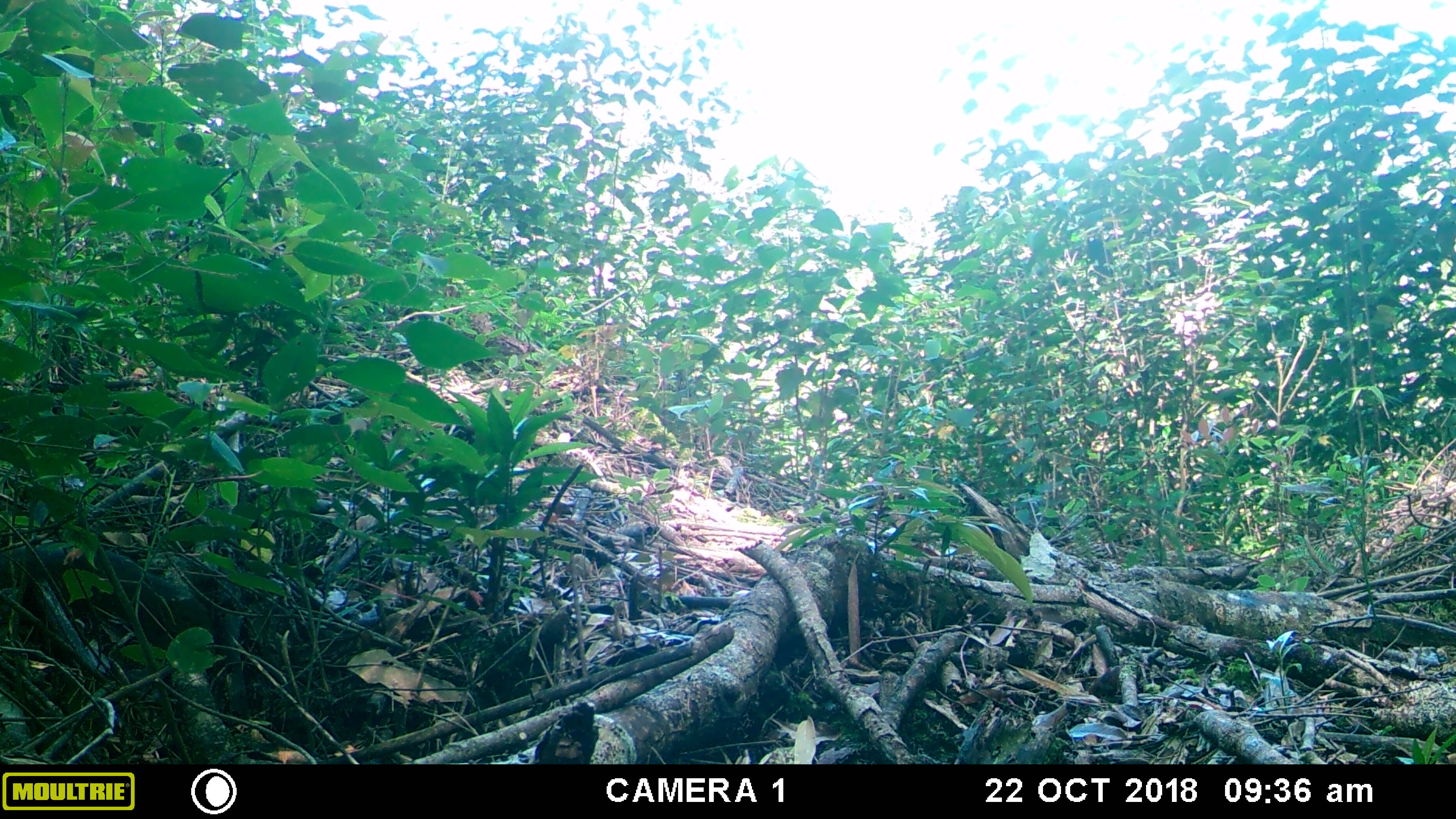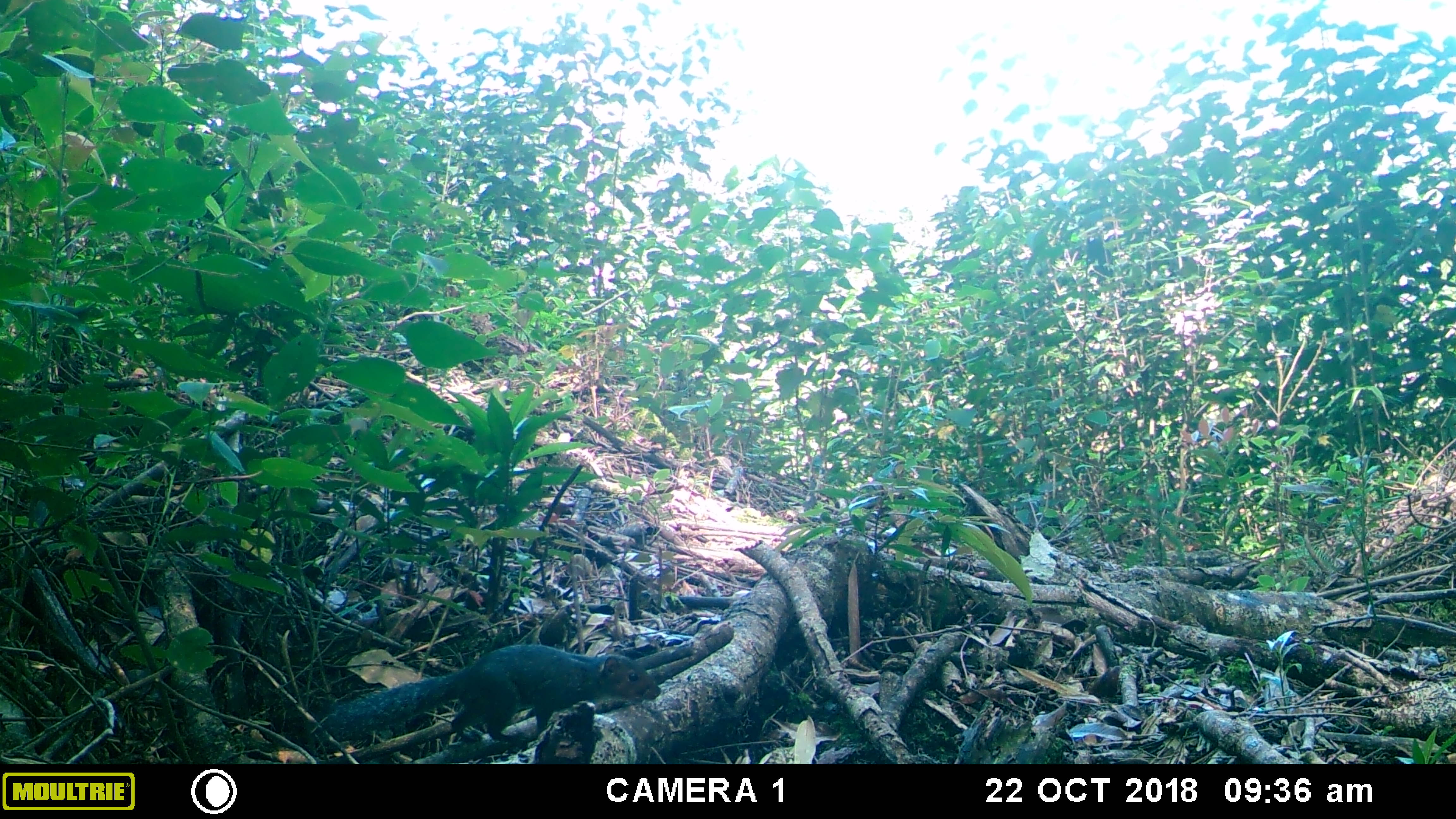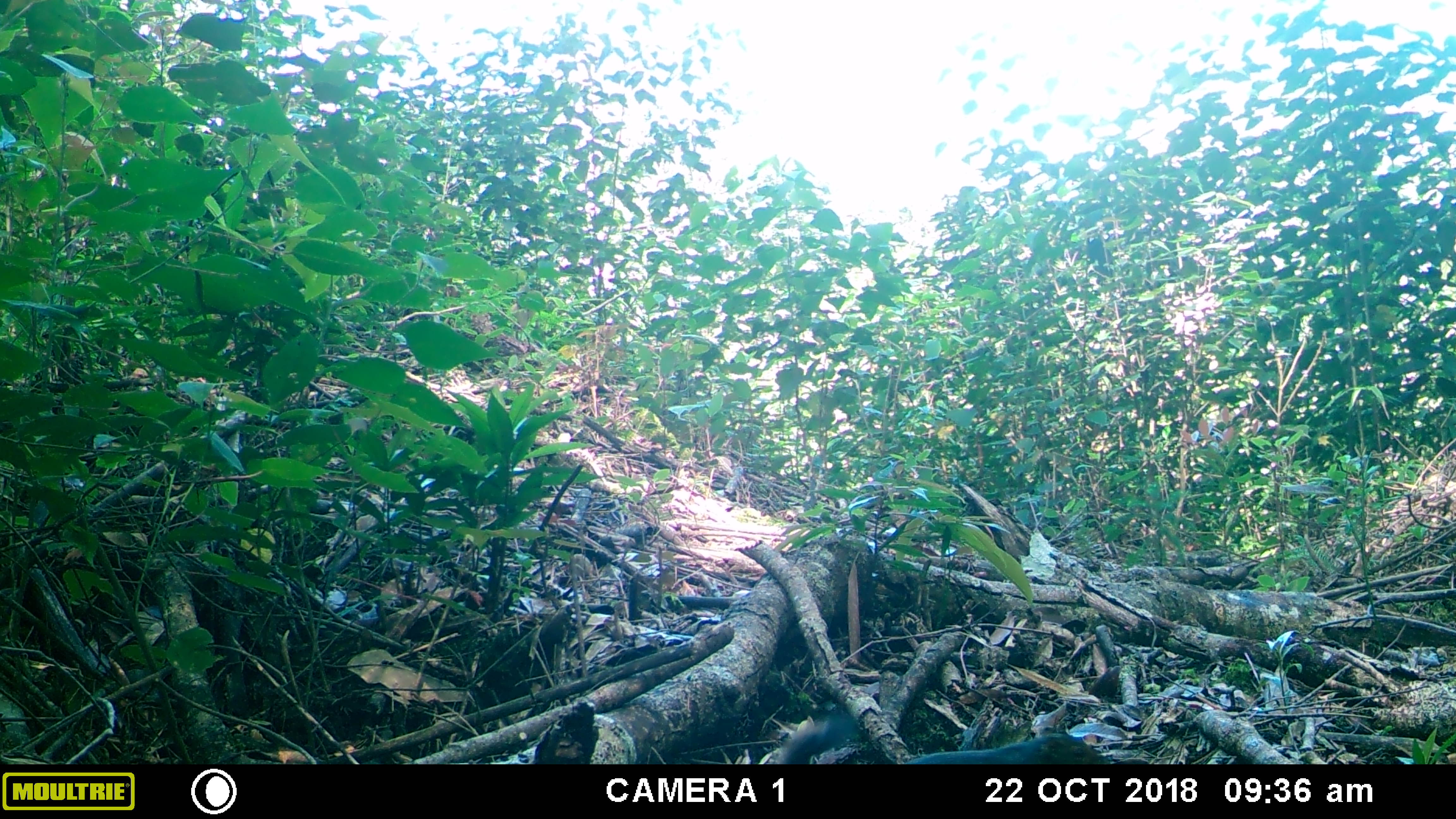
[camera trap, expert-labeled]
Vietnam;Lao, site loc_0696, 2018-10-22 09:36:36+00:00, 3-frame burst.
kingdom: Animalia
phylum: Chordata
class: Mammalia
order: Rodentia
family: Sciuridae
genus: Dremomys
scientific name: Dremomys rufigenis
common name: red-cheeked squirrel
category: red cheeked squirrel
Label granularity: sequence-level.